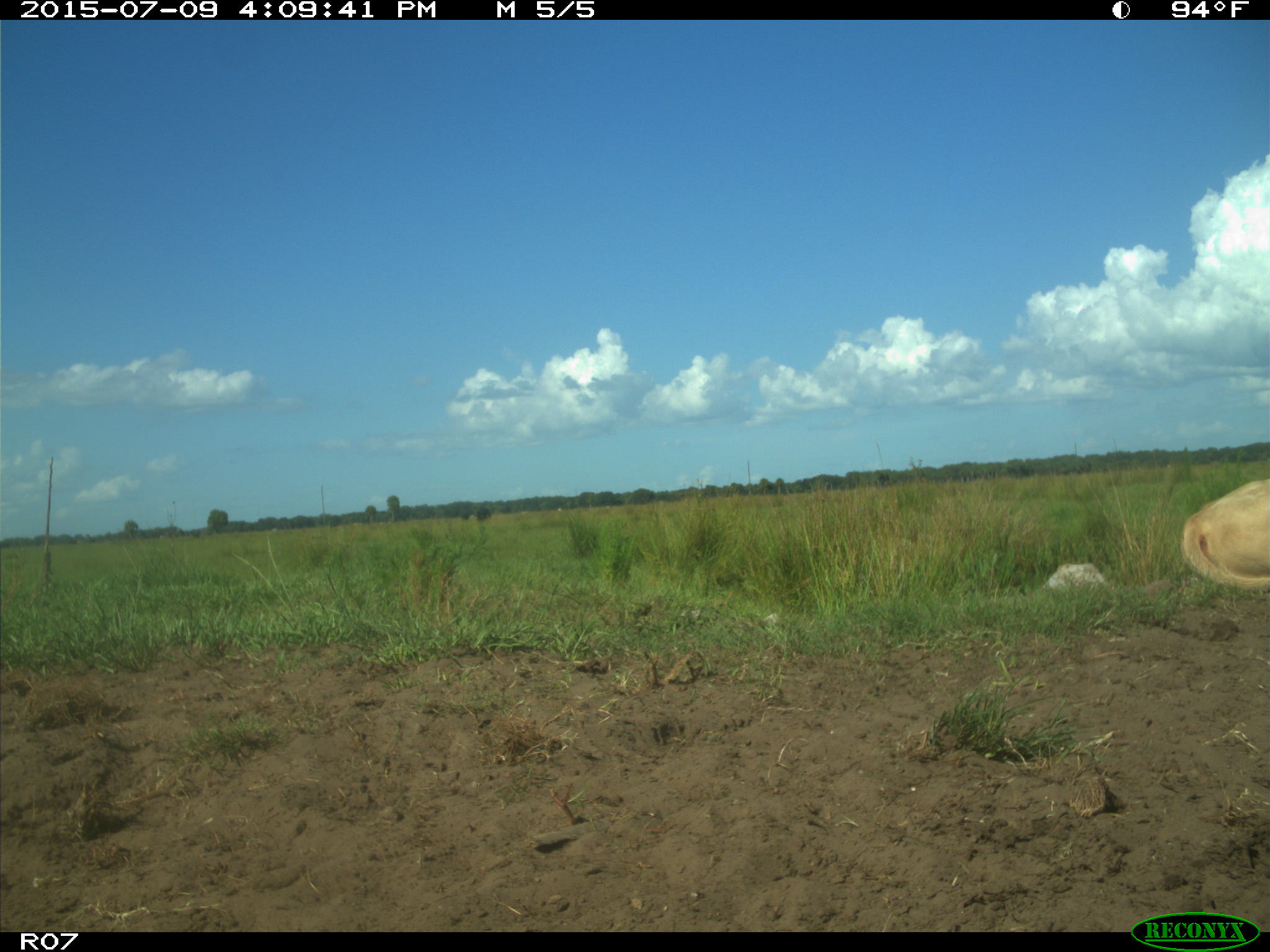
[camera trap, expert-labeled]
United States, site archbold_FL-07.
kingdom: Animalia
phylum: Chordata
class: Mammalia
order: Artiodactyla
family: Bovidae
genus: Bos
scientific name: Bos taurus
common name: domestic cow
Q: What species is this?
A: Bos taurus (domestic cow).